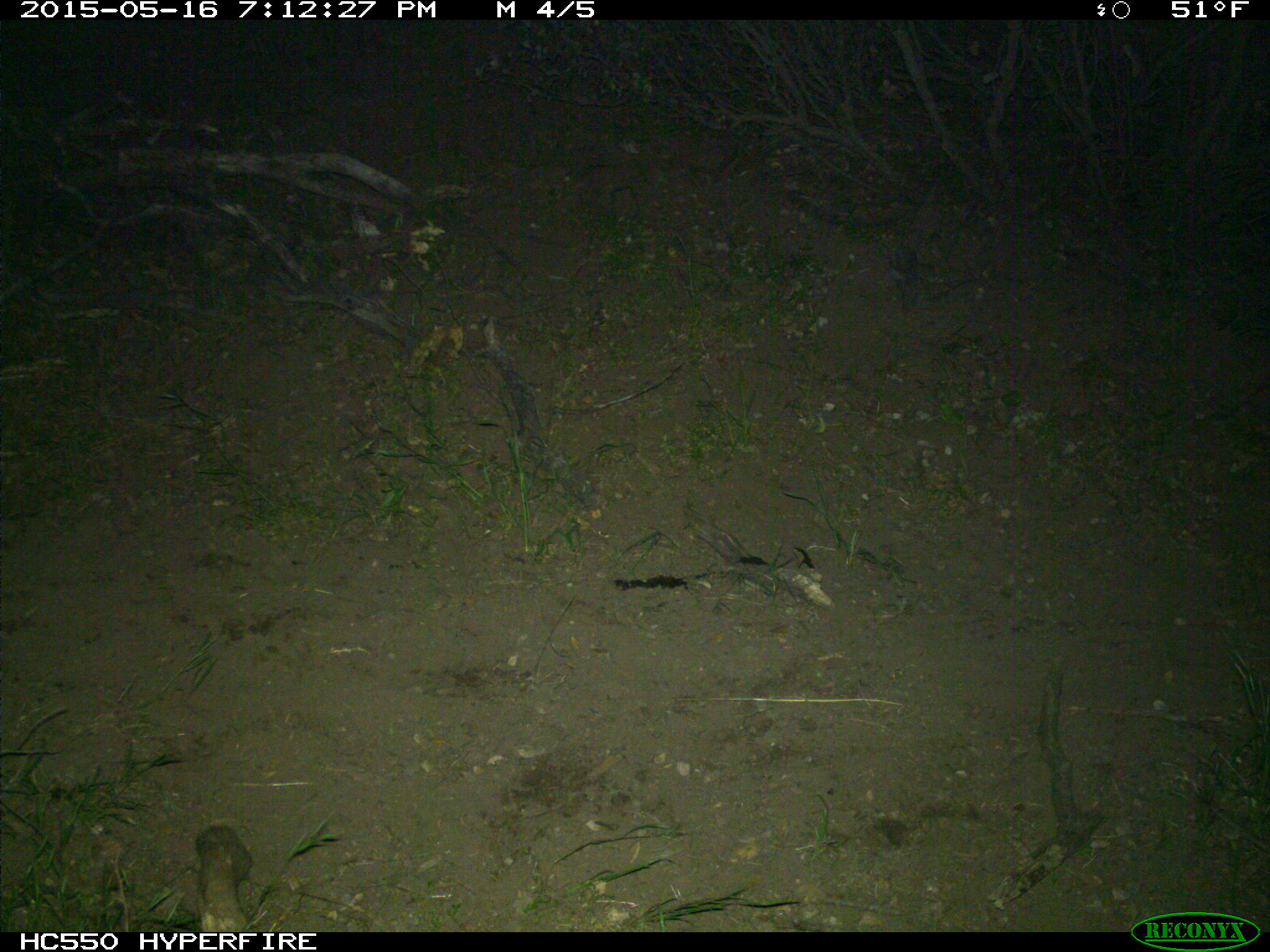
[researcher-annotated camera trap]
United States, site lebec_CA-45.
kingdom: Animalia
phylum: Chordata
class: Mammalia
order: Artiodactyla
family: Bovidae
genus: Bos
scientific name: Bos taurus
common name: domestic cow